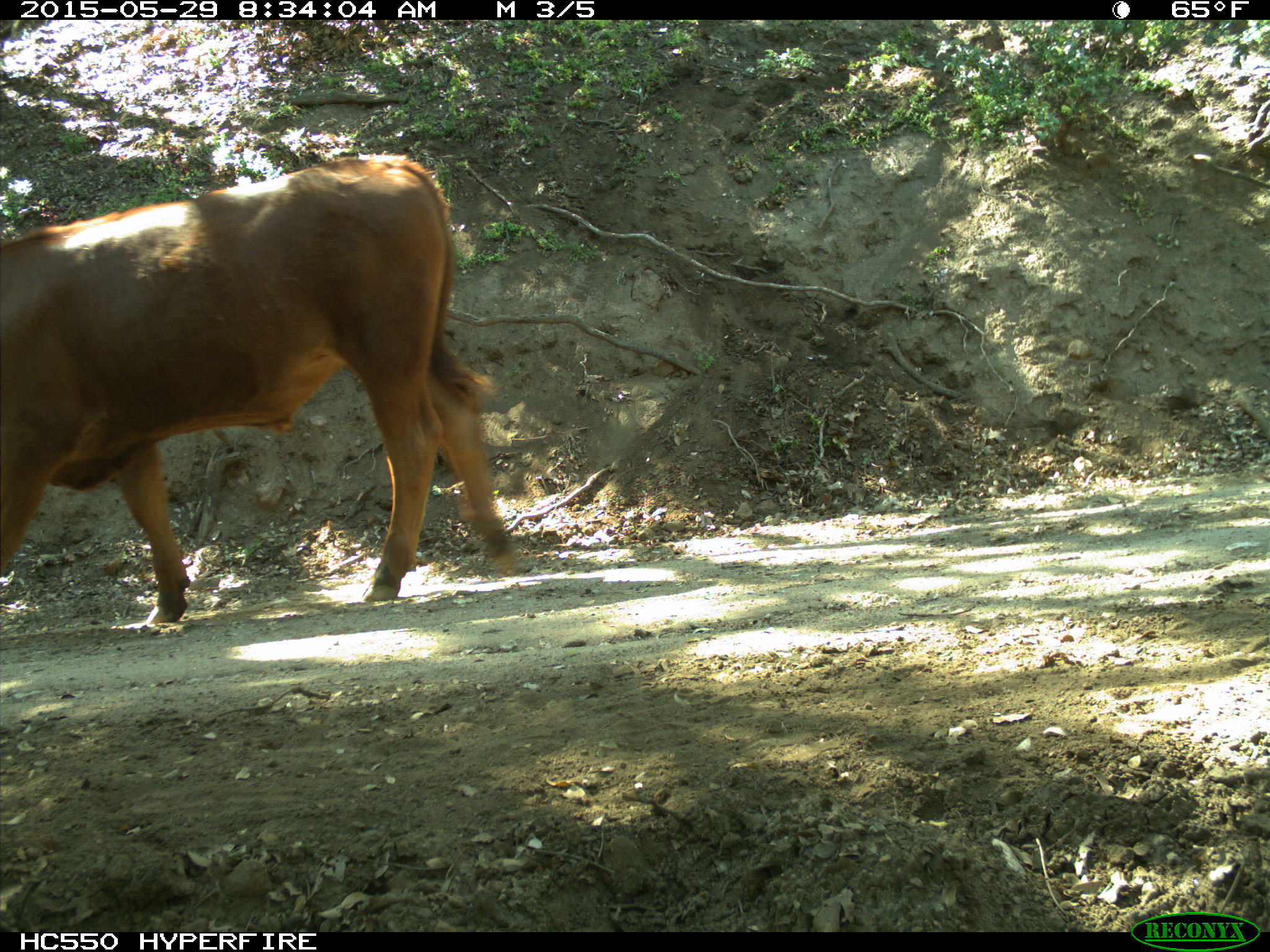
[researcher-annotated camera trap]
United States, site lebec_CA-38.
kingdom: Animalia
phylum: Chordata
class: Mammalia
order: Artiodactyla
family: Bovidae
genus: Bos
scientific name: Bos taurus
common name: domestic cow